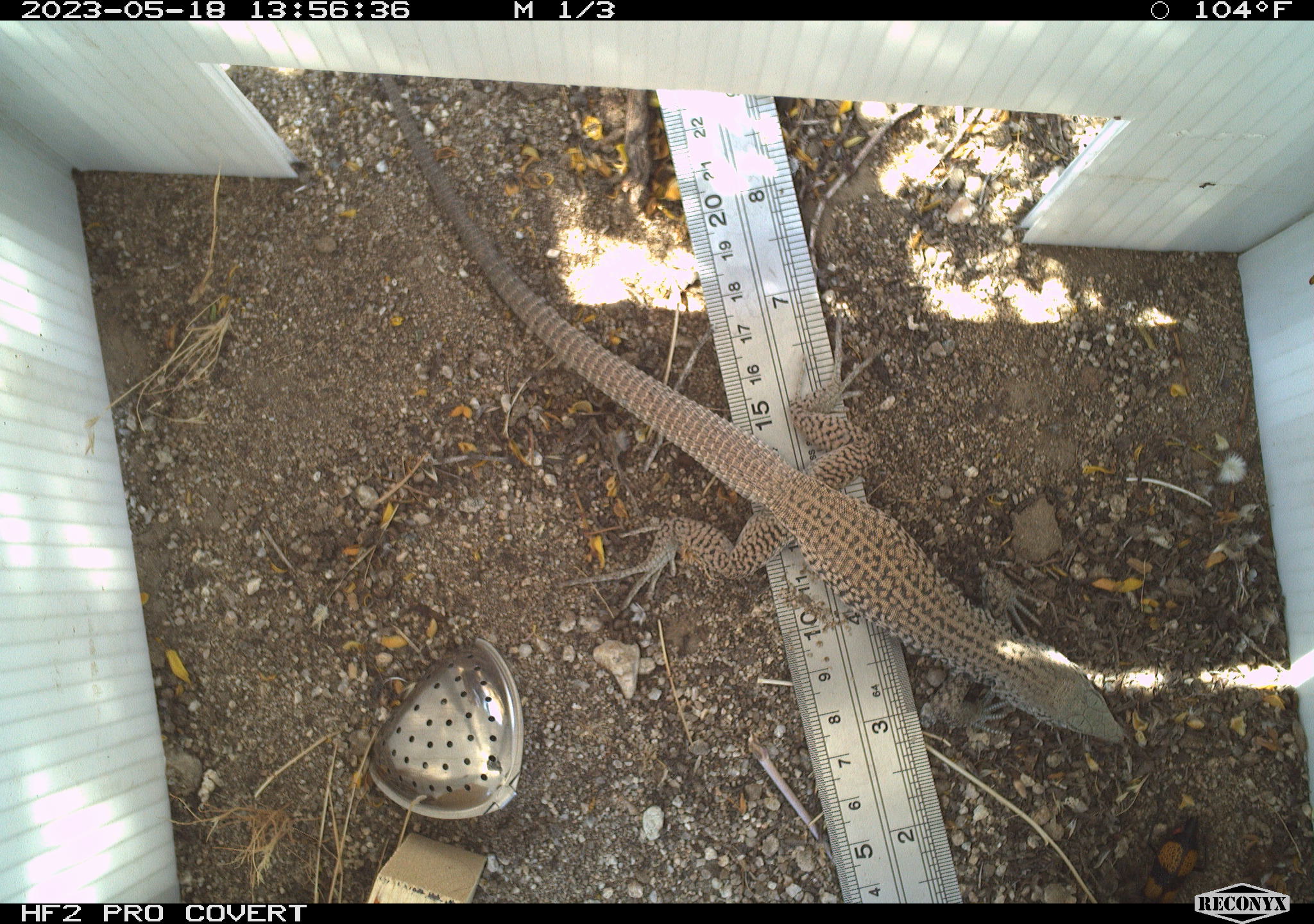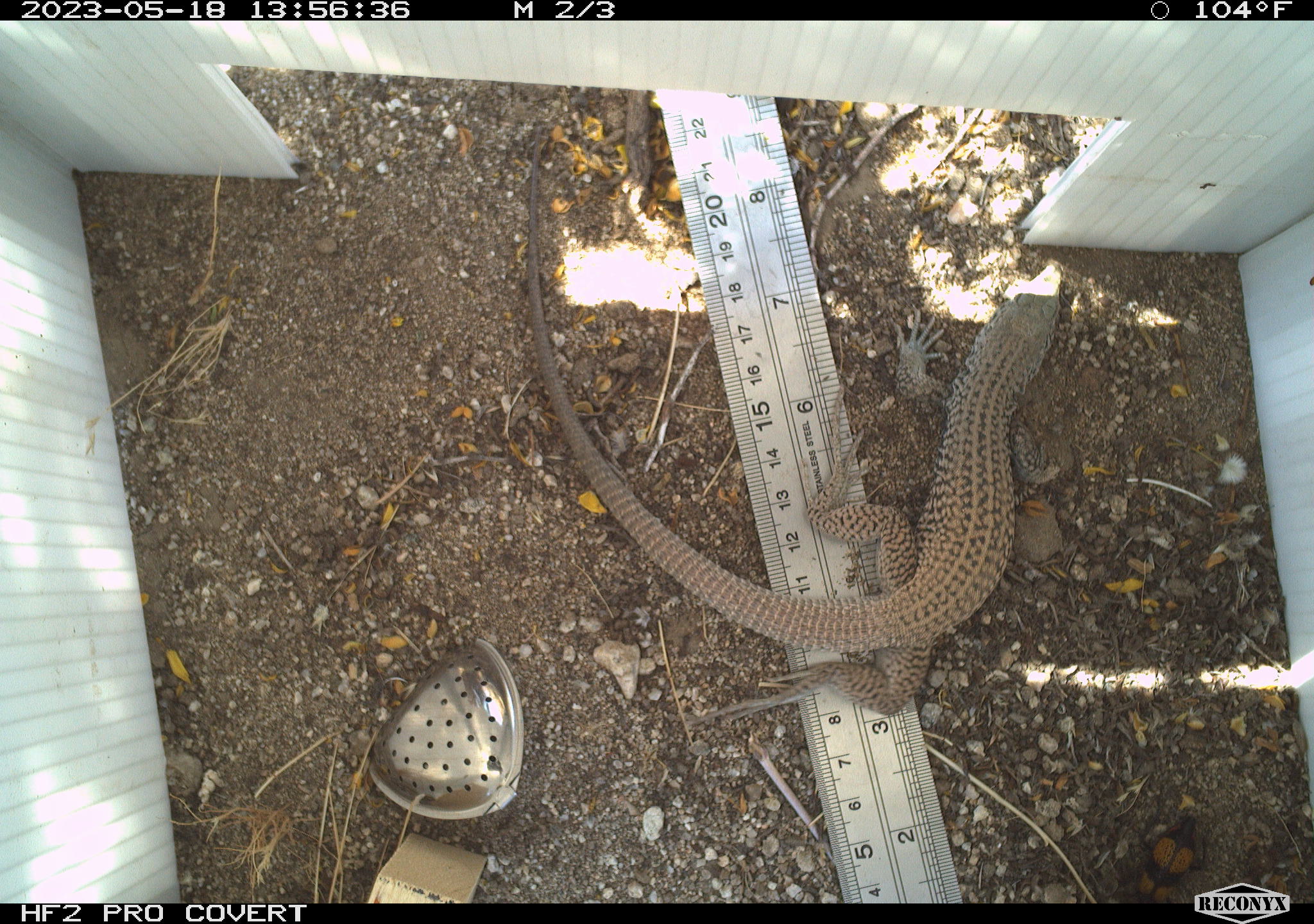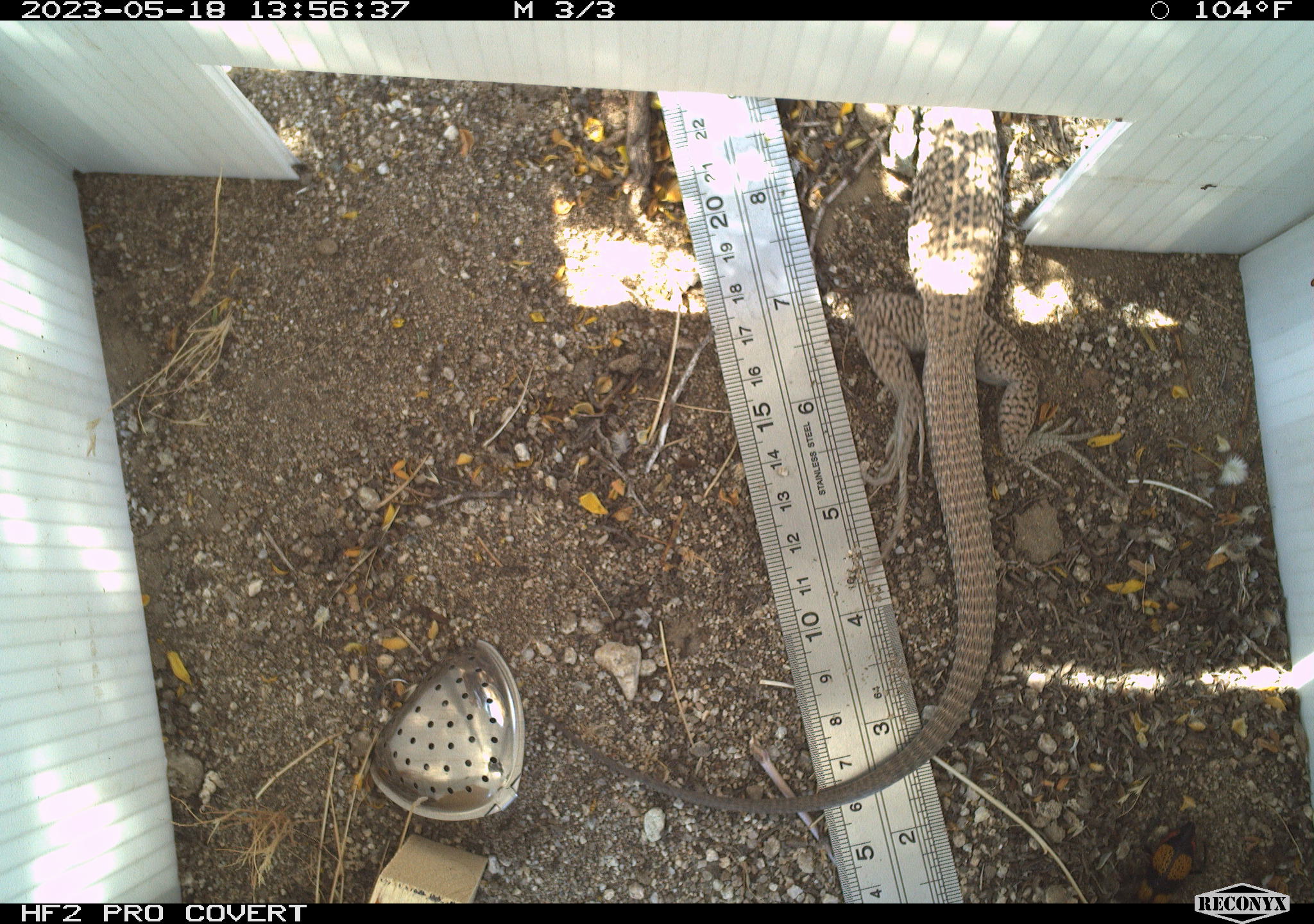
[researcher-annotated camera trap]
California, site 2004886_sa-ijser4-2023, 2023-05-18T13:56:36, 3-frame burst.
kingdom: Animalia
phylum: Chordata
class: Reptilia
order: Squamata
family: Teiidae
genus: Aspidoscelis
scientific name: Aspidoscelis tigris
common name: western whiptail